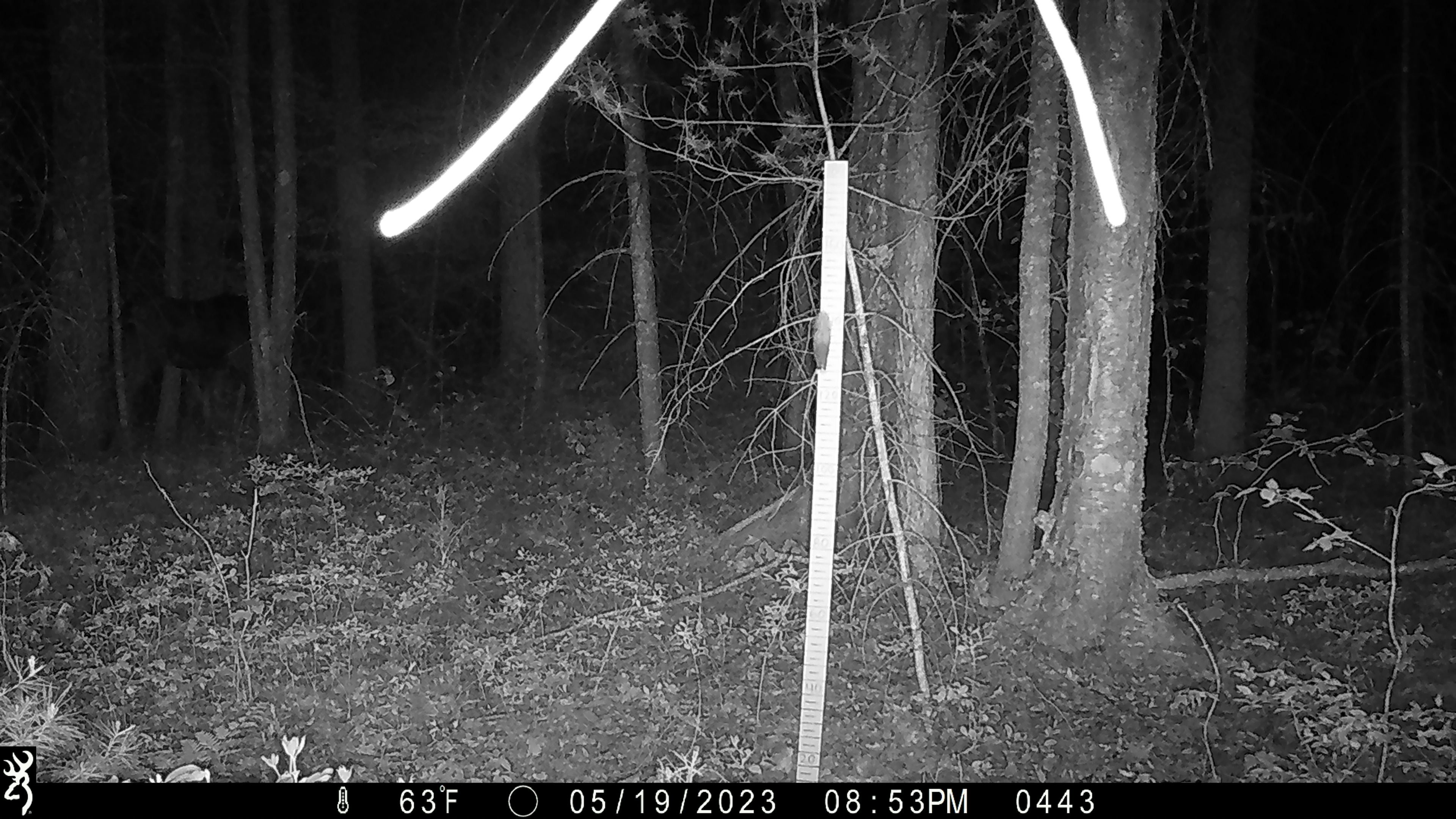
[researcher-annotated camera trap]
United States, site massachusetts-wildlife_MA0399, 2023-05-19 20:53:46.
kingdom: Animalia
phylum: Chordata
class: Mammalia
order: Artiodactyla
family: Cervidae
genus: Alces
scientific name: Alces alces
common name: moose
Moose (Alces alces).